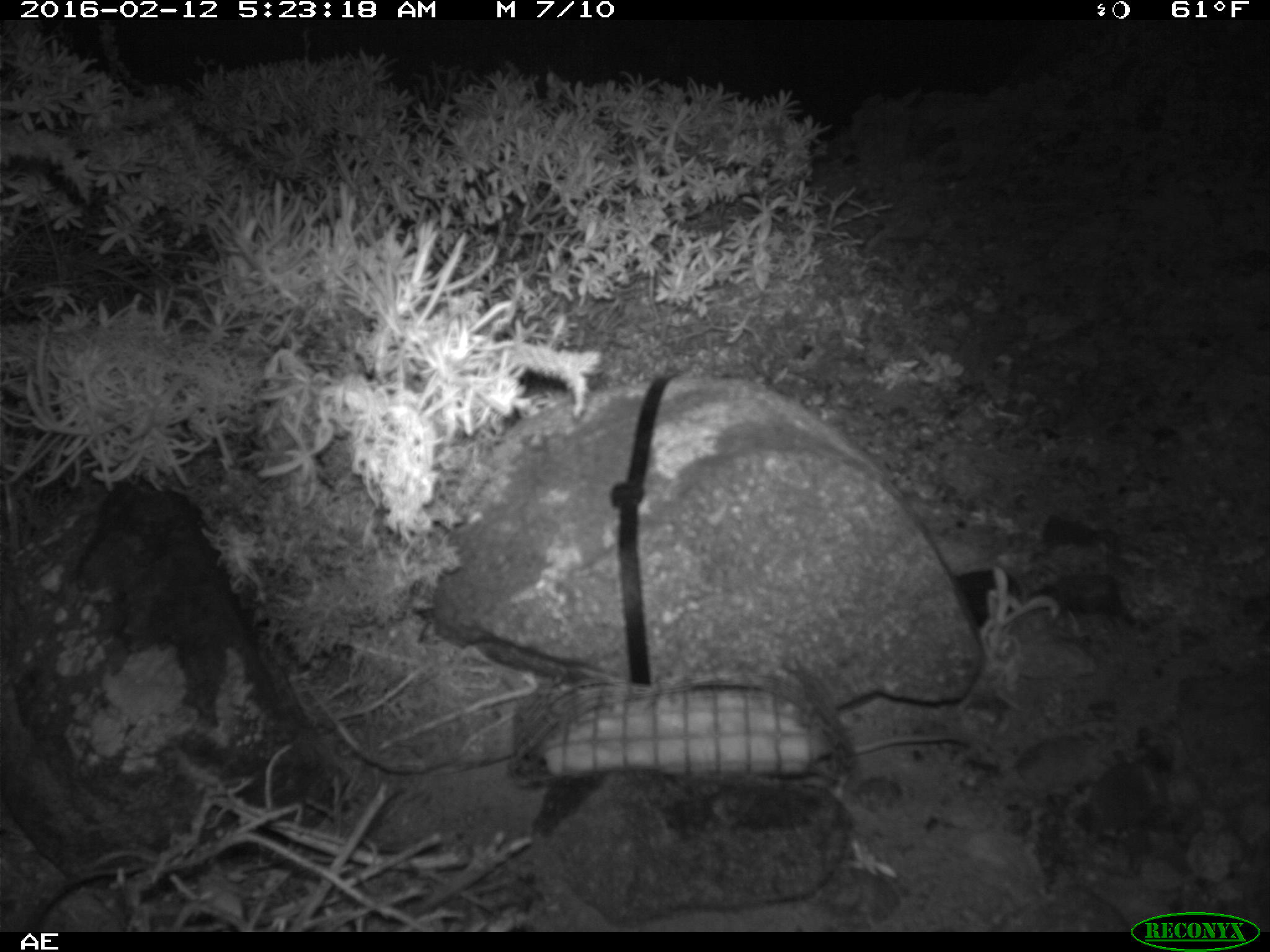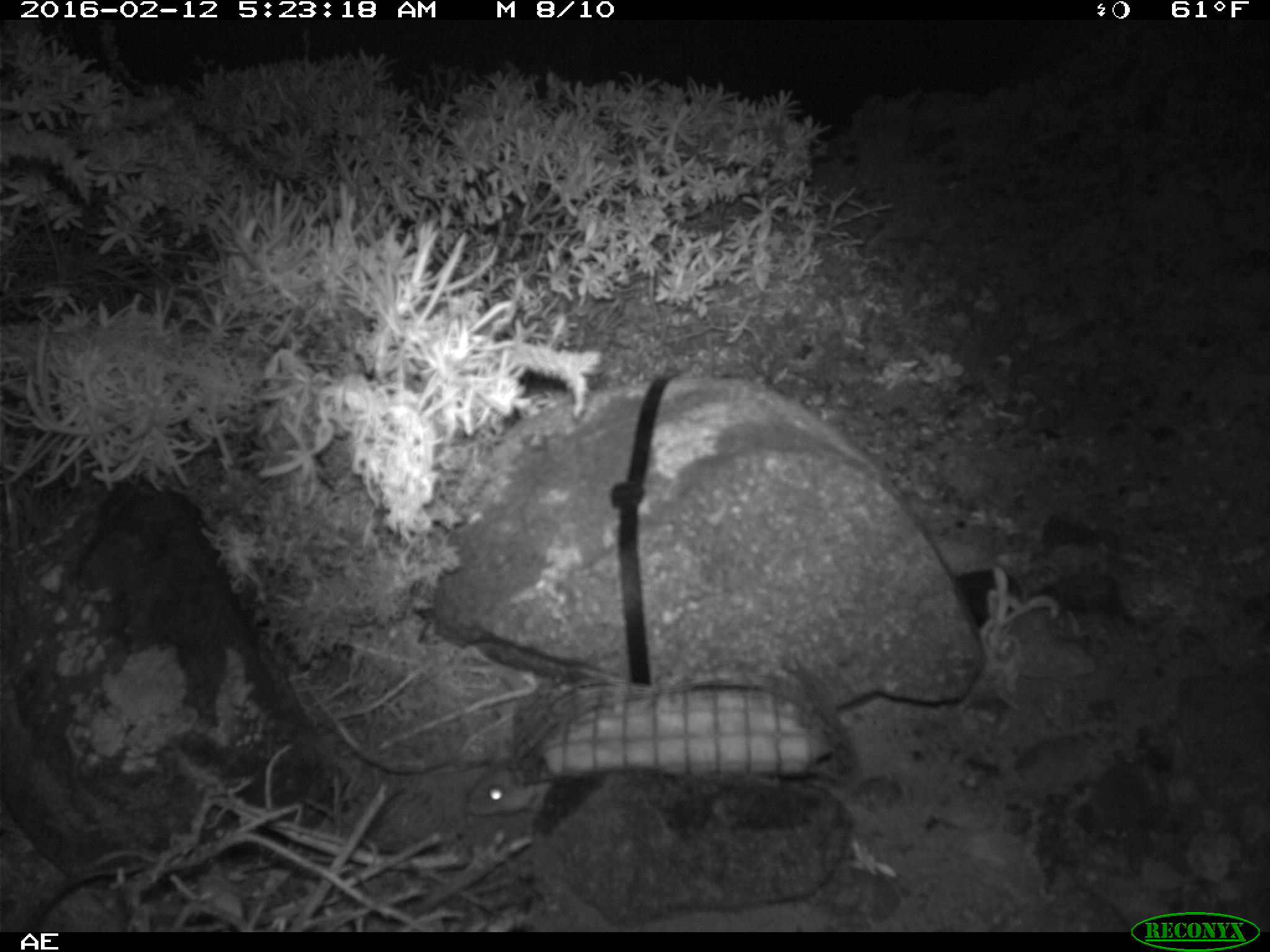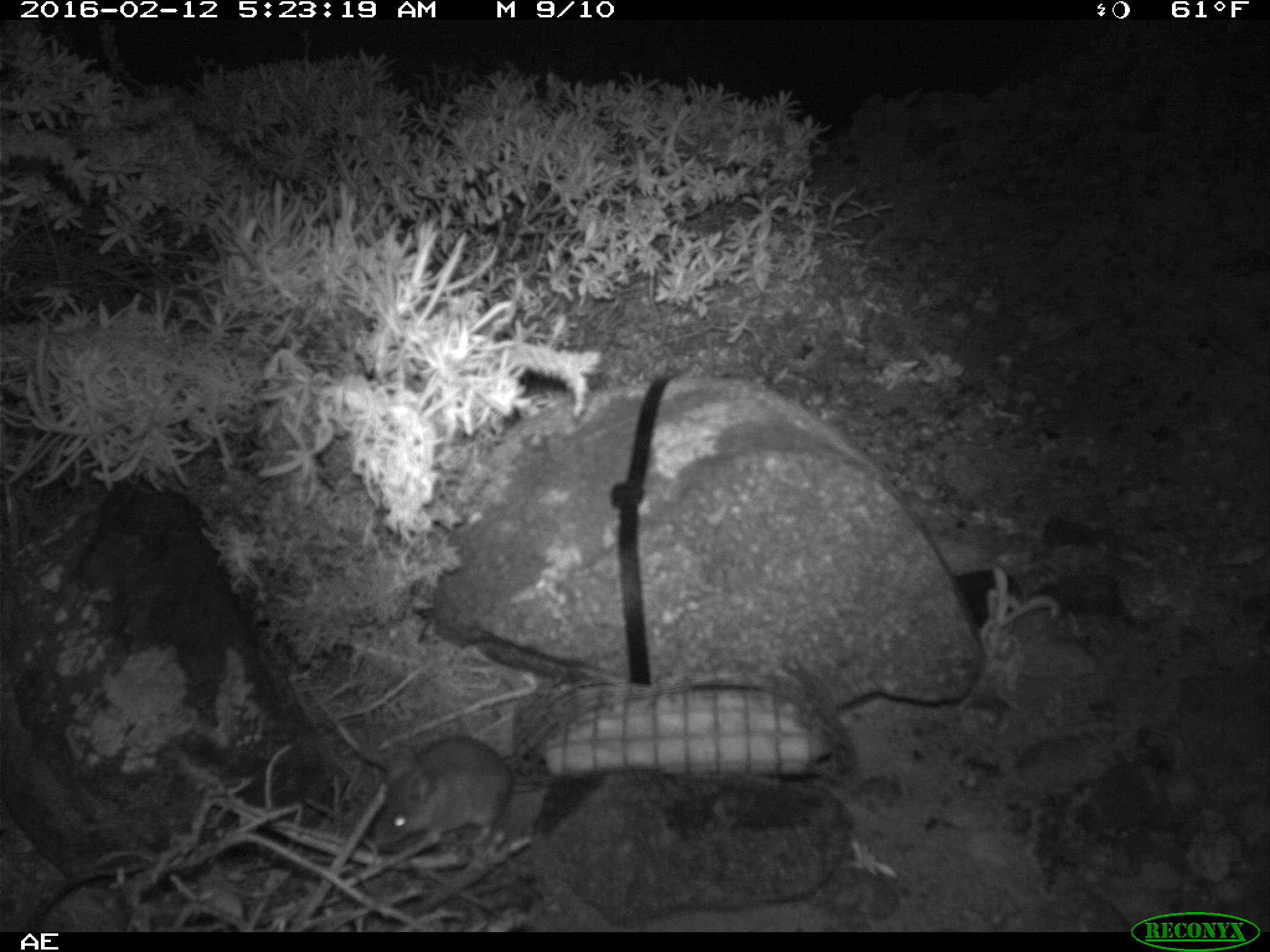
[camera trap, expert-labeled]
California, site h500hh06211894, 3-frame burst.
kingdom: Animalia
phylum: Chordata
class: Mammalia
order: Rodentia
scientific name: Rodentia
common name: rodent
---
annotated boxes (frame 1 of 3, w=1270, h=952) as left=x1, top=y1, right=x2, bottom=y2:
rodent: left=843, top=733, right=970, bottom=755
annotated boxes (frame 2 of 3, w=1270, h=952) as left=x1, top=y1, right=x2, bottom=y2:
rodent: left=462, top=756, right=555, bottom=816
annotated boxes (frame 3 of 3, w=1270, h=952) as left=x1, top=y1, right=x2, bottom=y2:
rodent: left=370, top=718, right=554, bottom=847